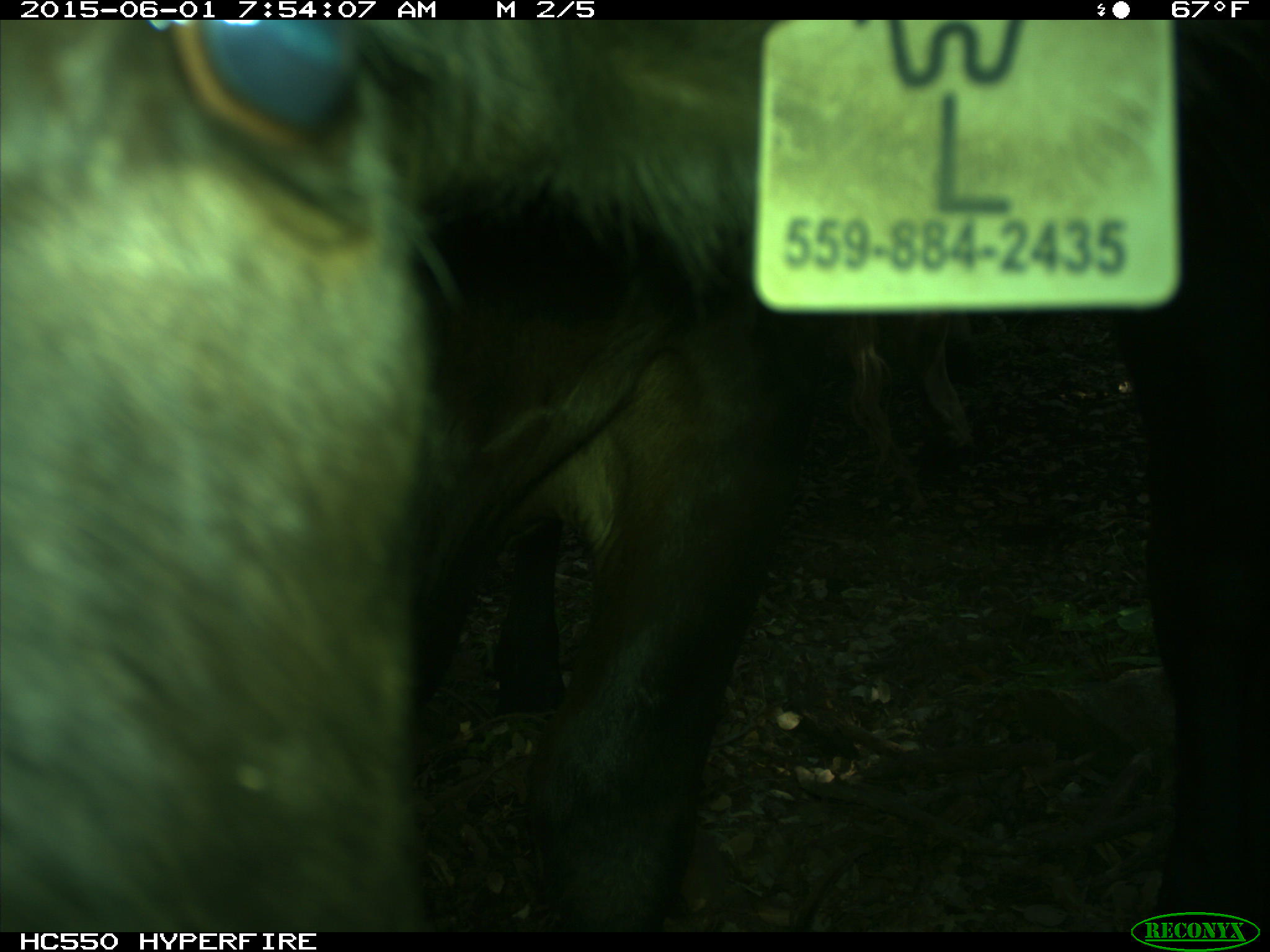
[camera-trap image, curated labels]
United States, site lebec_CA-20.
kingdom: Animalia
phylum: Chordata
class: Mammalia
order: Artiodactyla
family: Bovidae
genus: Bos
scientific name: Bos taurus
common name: domestic cow